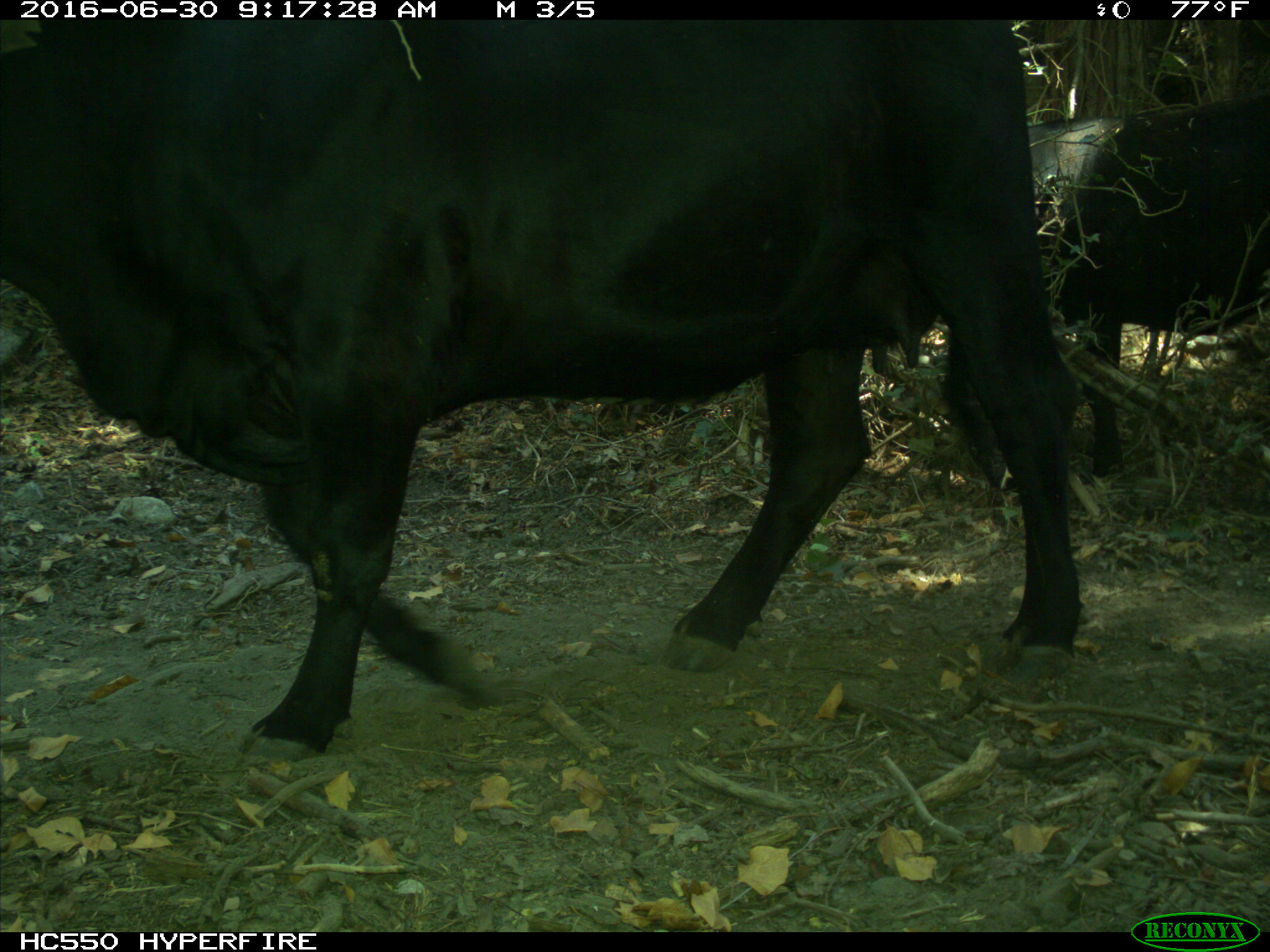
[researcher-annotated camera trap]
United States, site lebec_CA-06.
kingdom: Animalia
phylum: Chordata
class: Mammalia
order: Artiodactyla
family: Bovidae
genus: Bos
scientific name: Bos taurus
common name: domestic cow